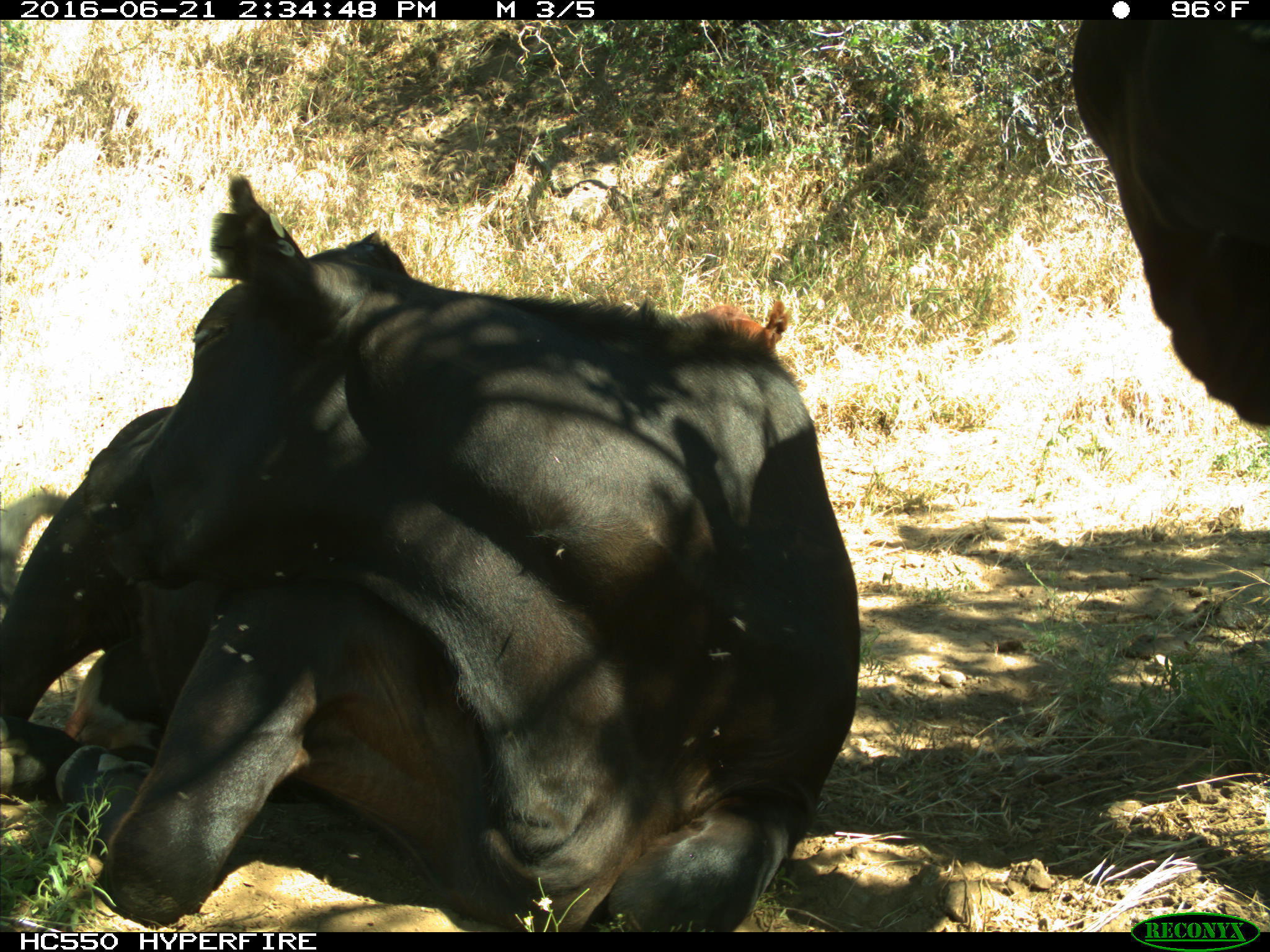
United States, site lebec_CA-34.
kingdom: Animalia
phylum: Chordata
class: Mammalia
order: Artiodactyla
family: Bovidae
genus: Bos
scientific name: Bos taurus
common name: domestic cow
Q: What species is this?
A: Bos taurus (domestic cow).